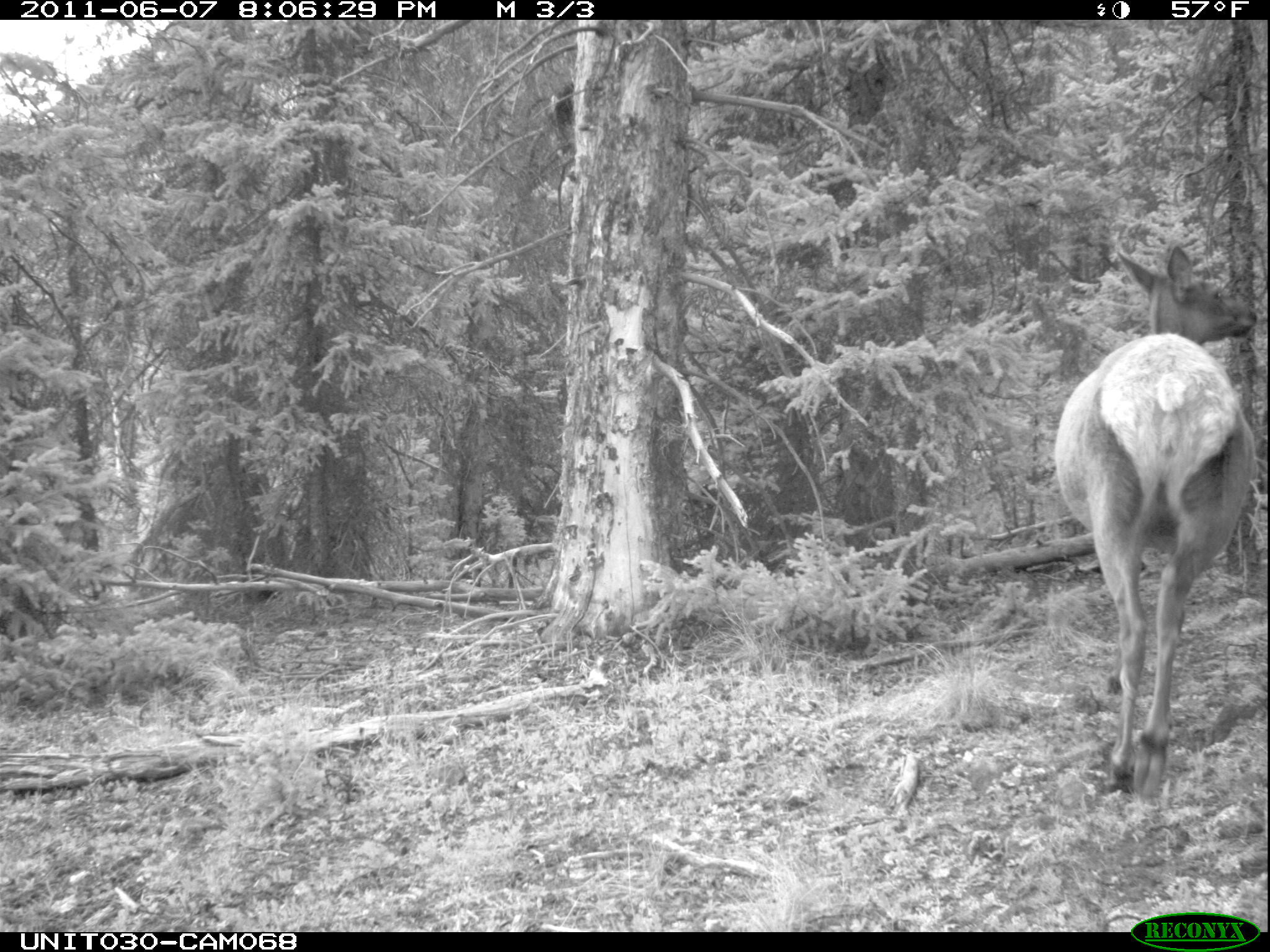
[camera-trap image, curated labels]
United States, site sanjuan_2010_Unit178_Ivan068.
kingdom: Animalia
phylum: Chordata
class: Mammalia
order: Artiodactyla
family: Cervidae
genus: Cervus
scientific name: Cervus elaphus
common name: red deer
Cervus elaphus (red deer).